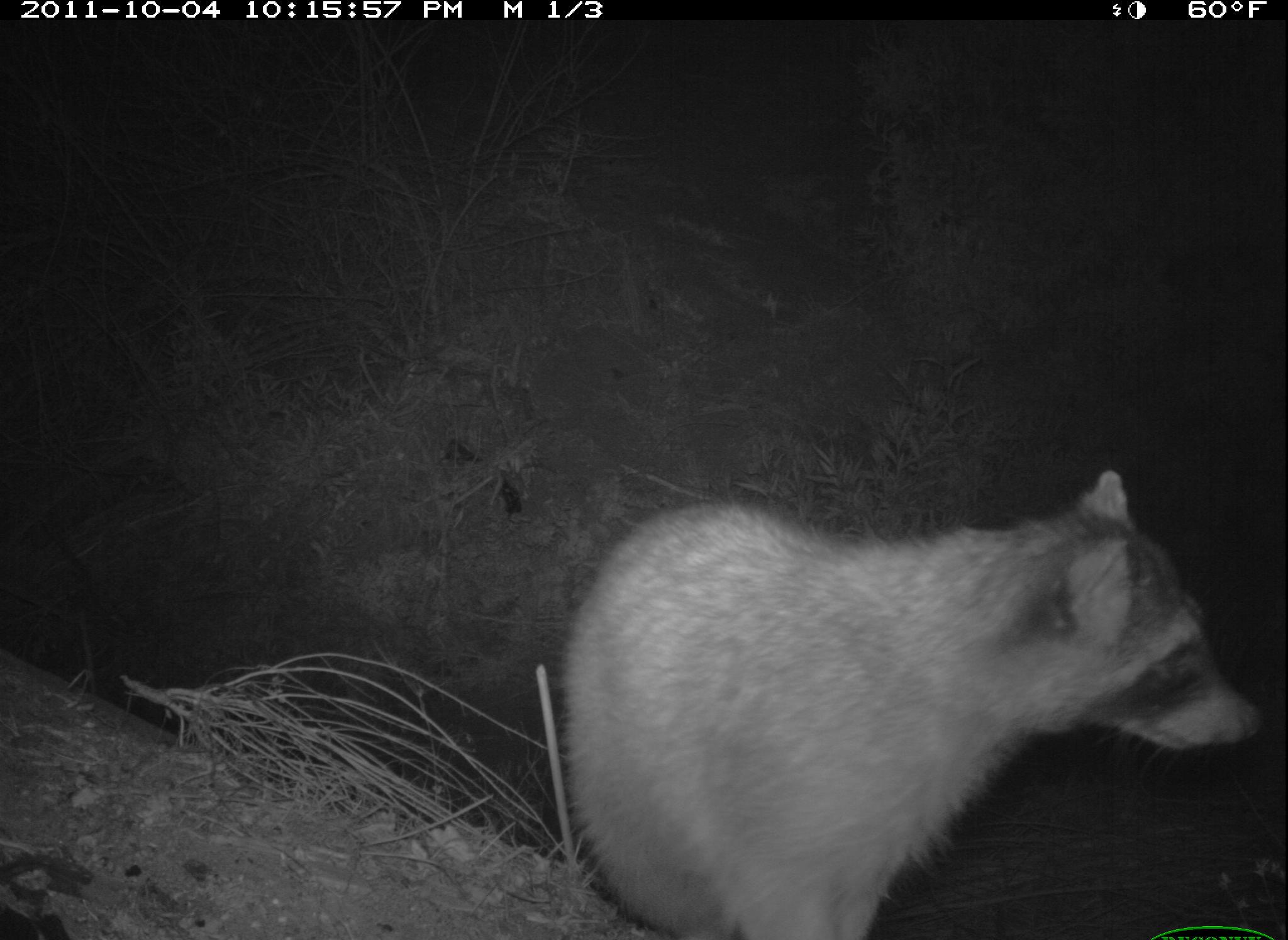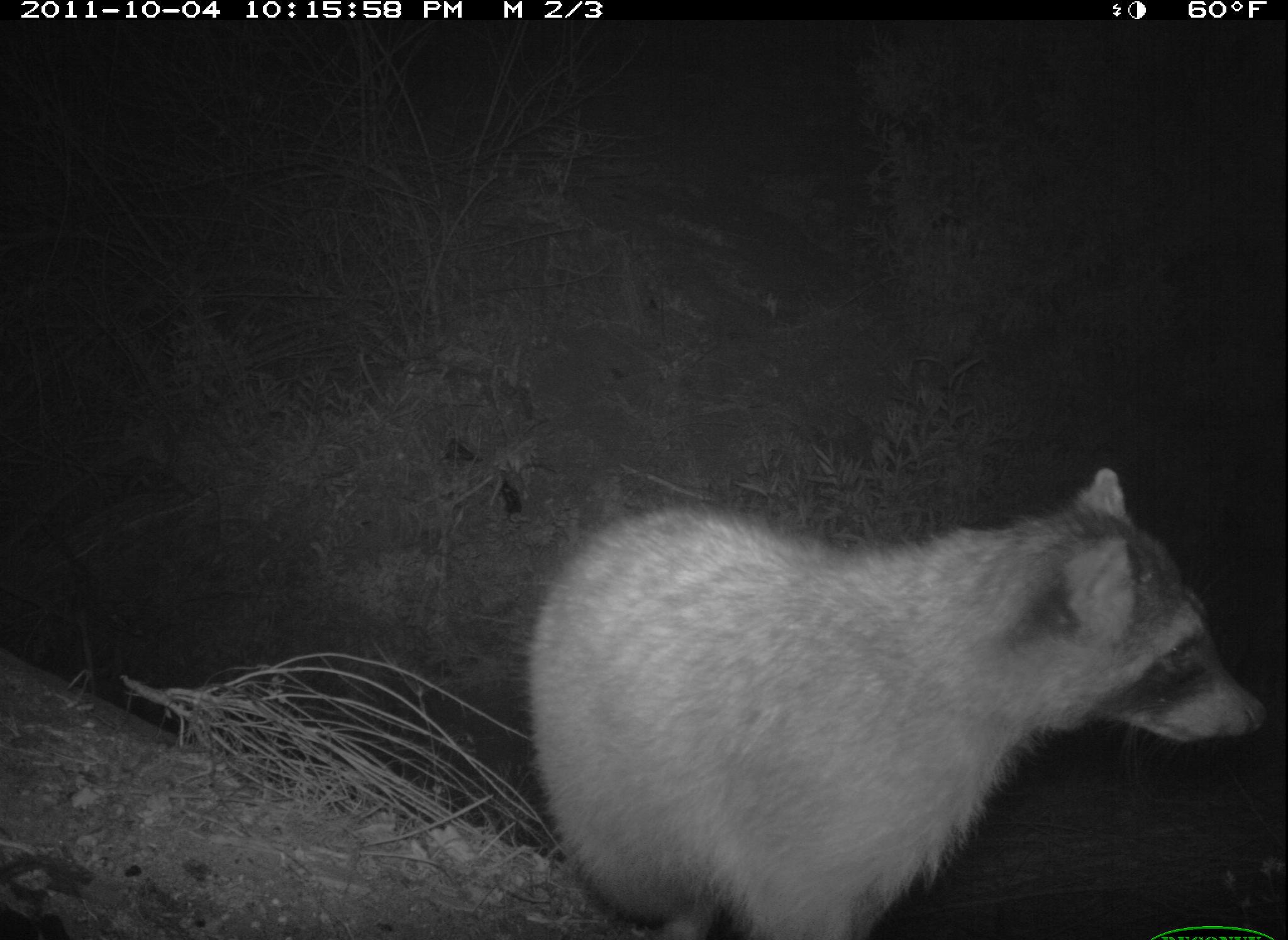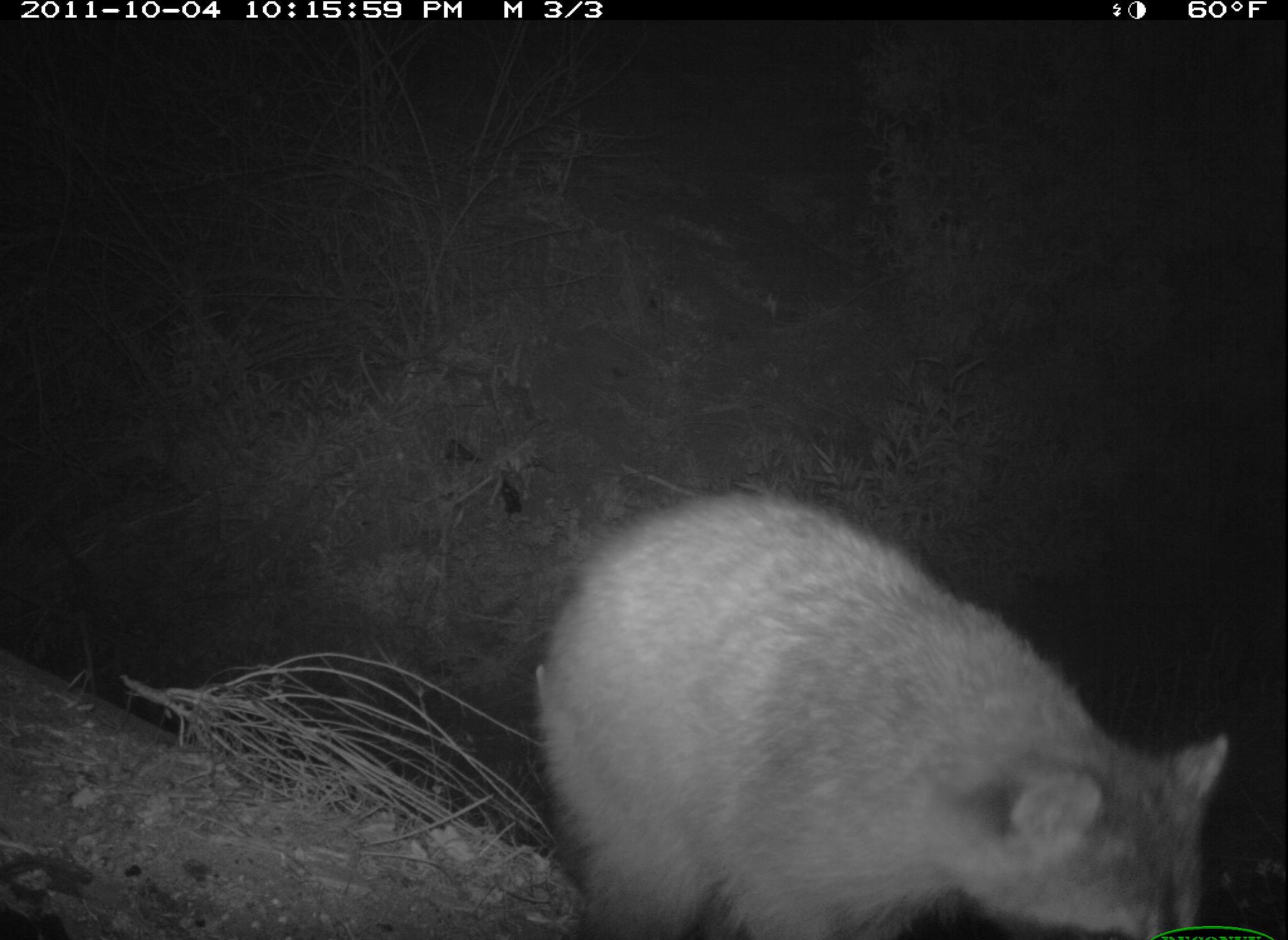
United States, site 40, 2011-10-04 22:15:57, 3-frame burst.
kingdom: Animalia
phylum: Chordata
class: Mammalia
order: Carnivora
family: Procyonidae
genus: Procyon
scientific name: Procyon lotor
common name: raccoon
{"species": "raccoon (Procyon lotor)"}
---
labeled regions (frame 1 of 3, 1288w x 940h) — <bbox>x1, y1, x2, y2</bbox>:
raccoon: <bbox>565, 469, 1262, 931</bbox>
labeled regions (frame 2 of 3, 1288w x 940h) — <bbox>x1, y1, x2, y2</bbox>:
raccoon: <bbox>509, 446, 1272, 940</bbox>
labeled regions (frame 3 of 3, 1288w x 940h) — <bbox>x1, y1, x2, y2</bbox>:
raccoon: <bbox>515, 474, 1233, 928</bbox>